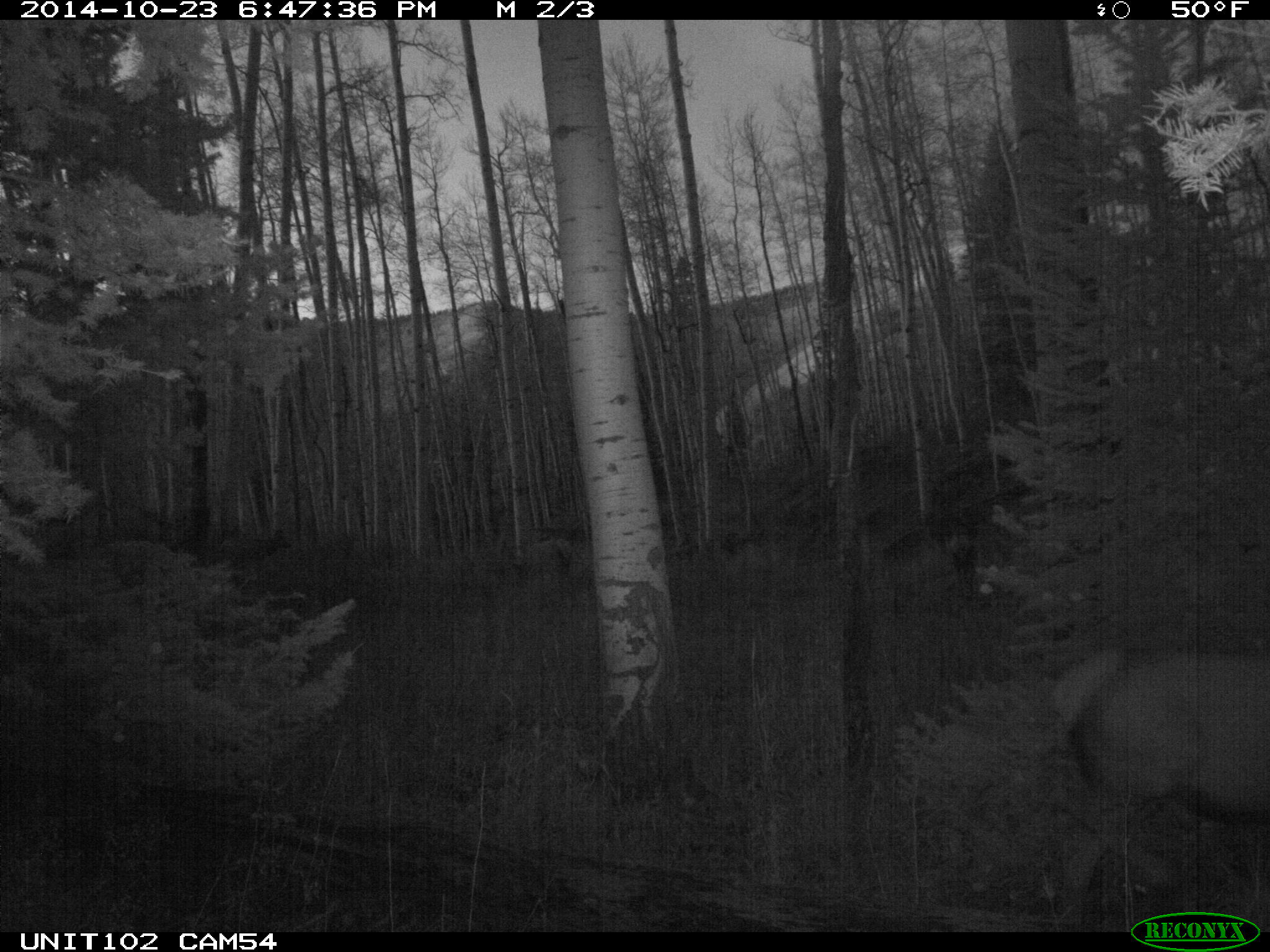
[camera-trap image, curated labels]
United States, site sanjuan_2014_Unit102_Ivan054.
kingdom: Animalia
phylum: Chordata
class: Mammalia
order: Artiodactyla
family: Cervidae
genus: Cervus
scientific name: Cervus elaphus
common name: red deer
Cervus elaphus (red deer).